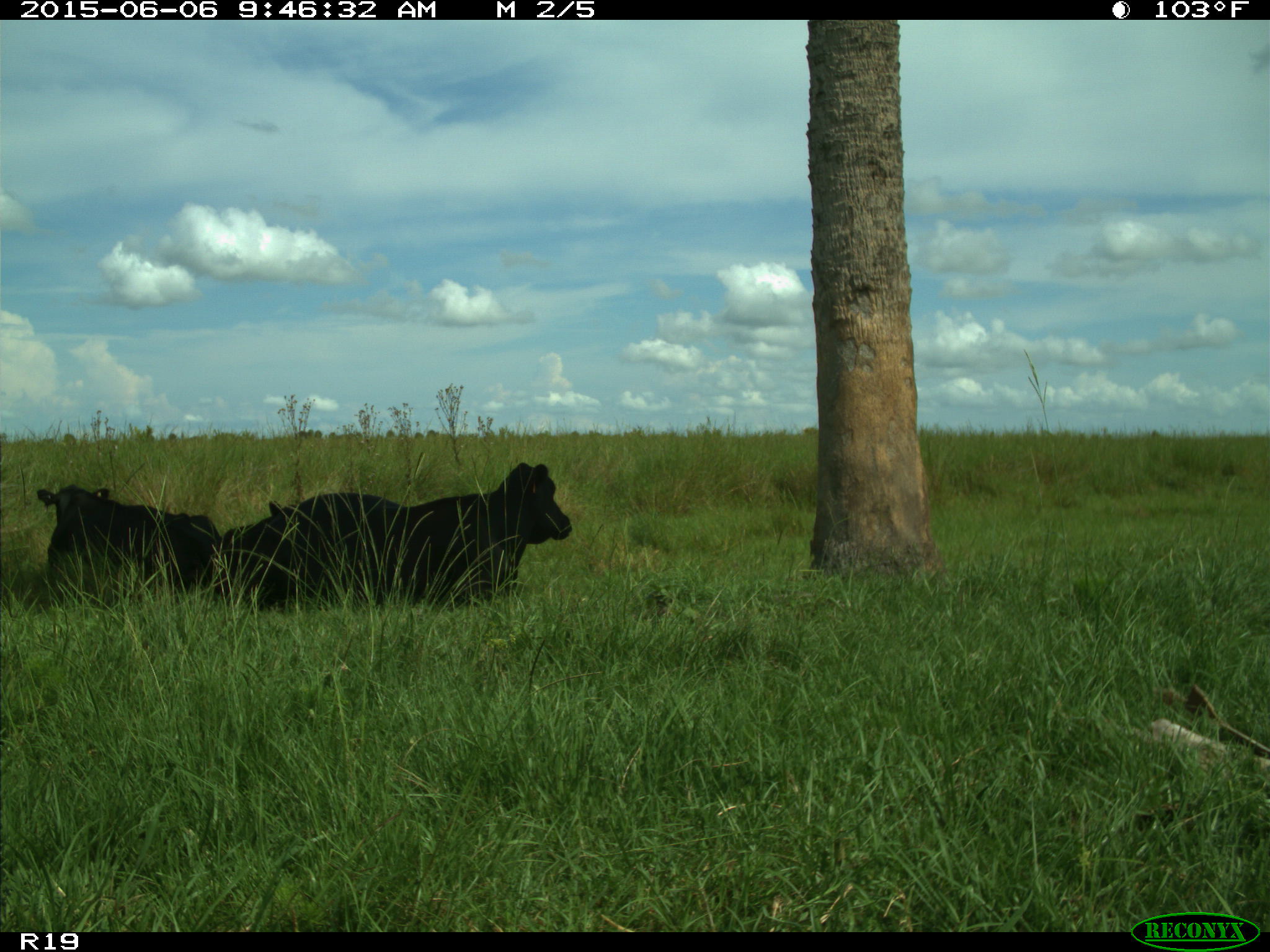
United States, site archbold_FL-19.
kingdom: Animalia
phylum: Chordata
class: Mammalia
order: Artiodactyla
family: Bovidae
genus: Bos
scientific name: Bos taurus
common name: domestic cow